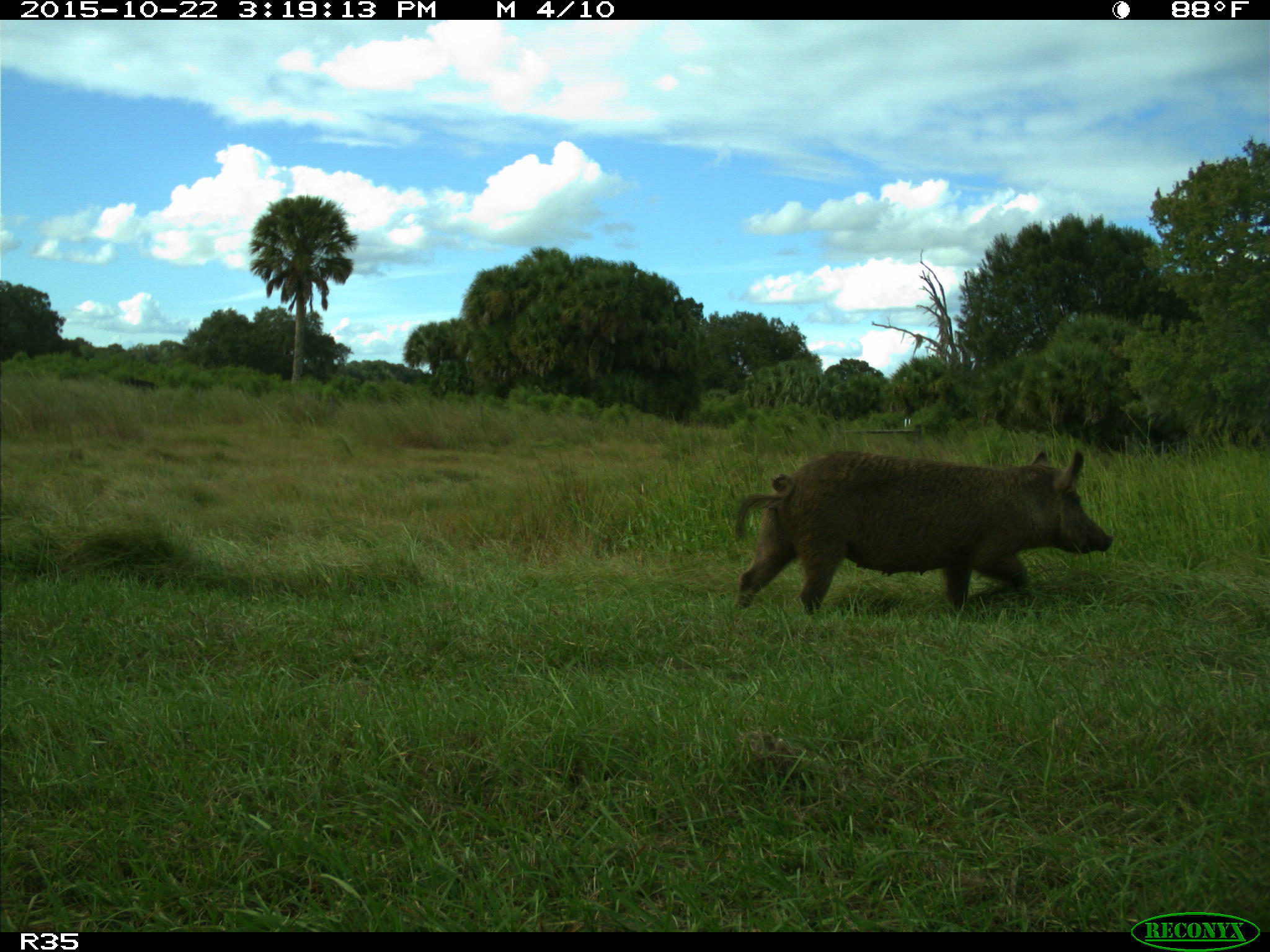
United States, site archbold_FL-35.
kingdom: Animalia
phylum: Chordata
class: Mammalia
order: Artiodactyla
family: Suidae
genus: Sus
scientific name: Sus scrofa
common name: wild boar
Sus scrofa (wild boar).